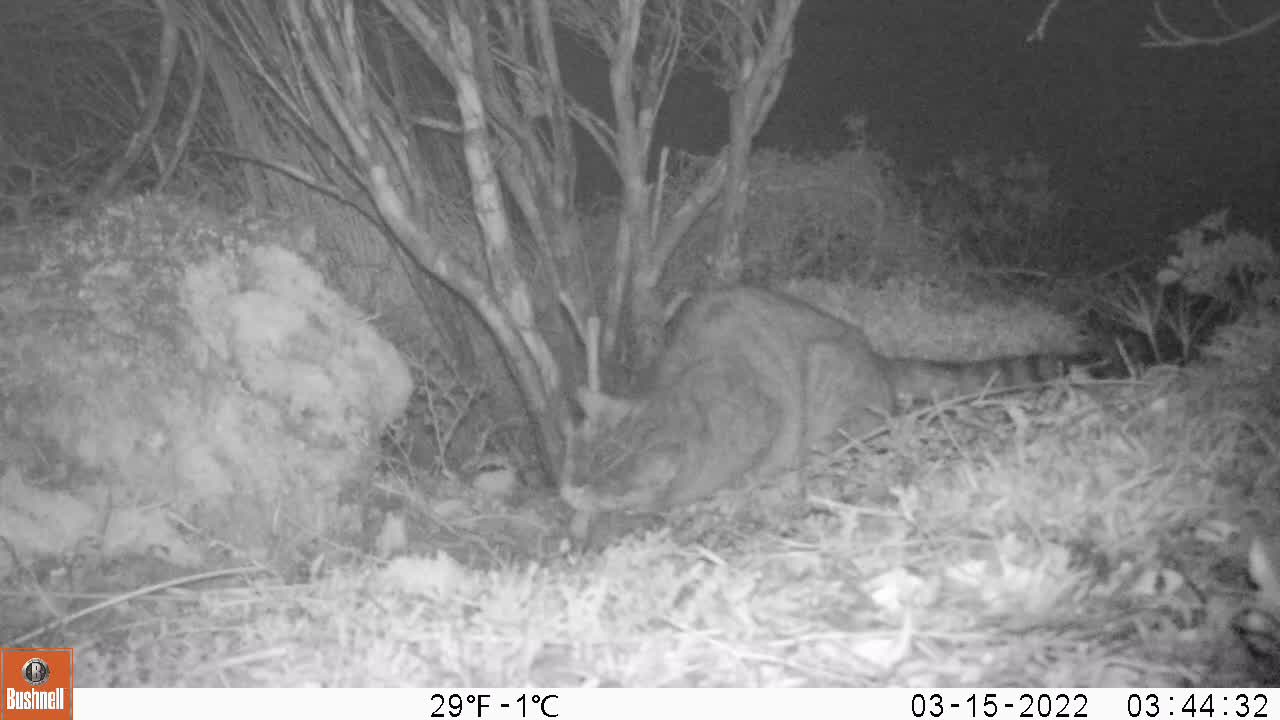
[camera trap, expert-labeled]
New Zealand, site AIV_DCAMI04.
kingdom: Animalia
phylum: Chordata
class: Mammalia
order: Carnivora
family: Felidae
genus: Felis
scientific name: Felis catus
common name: domestic cat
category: cat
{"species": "cat (domestic cat) (Felis catus)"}